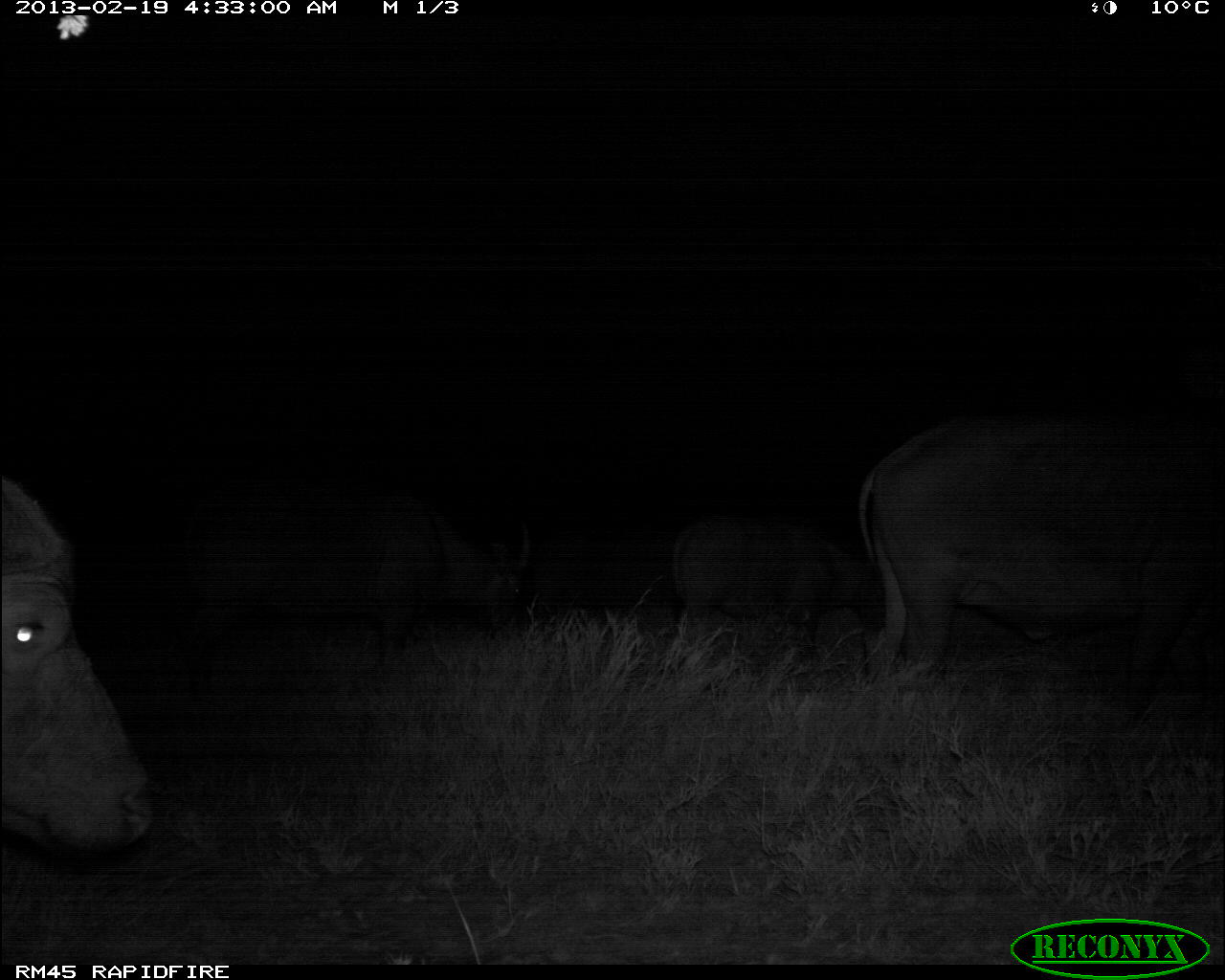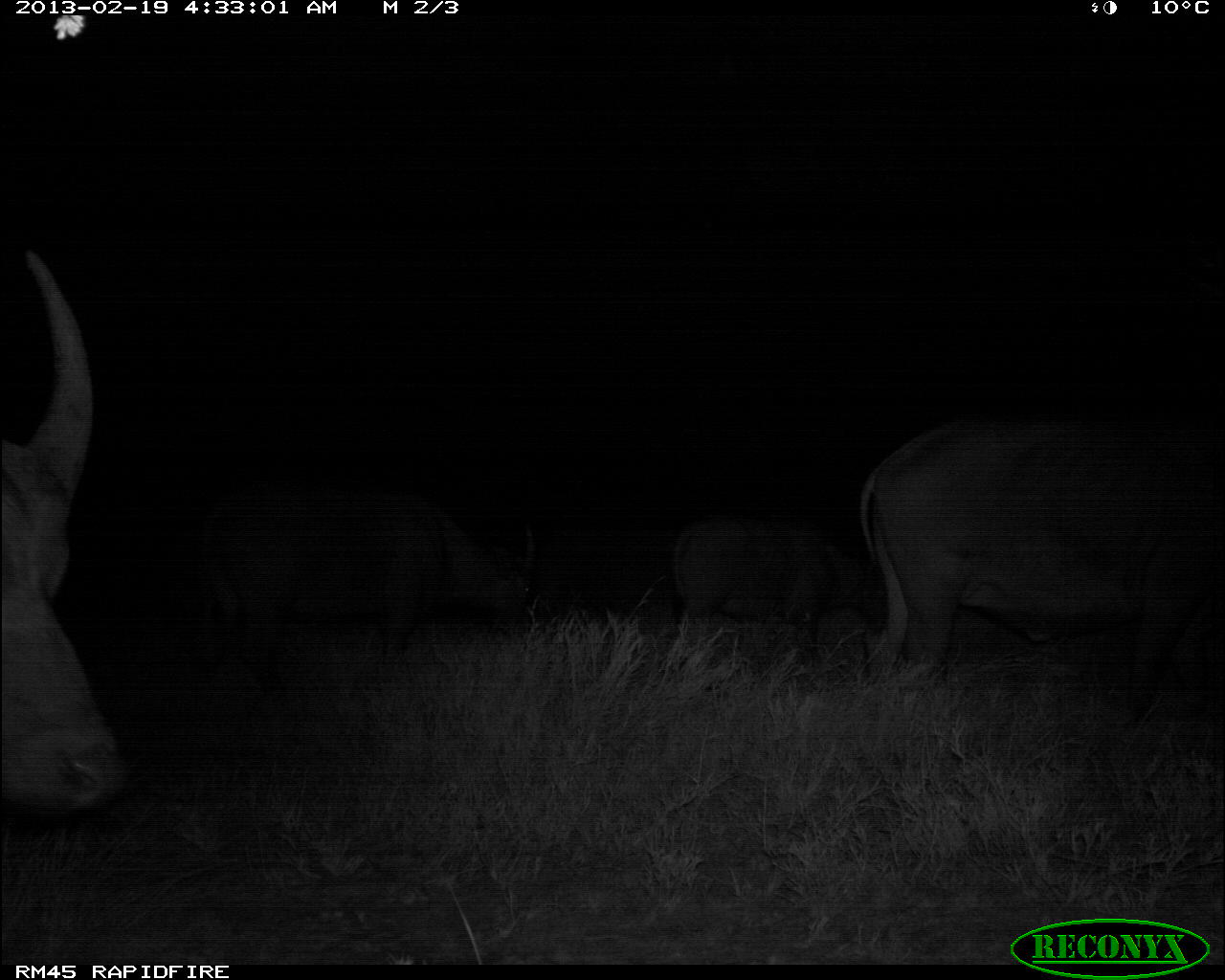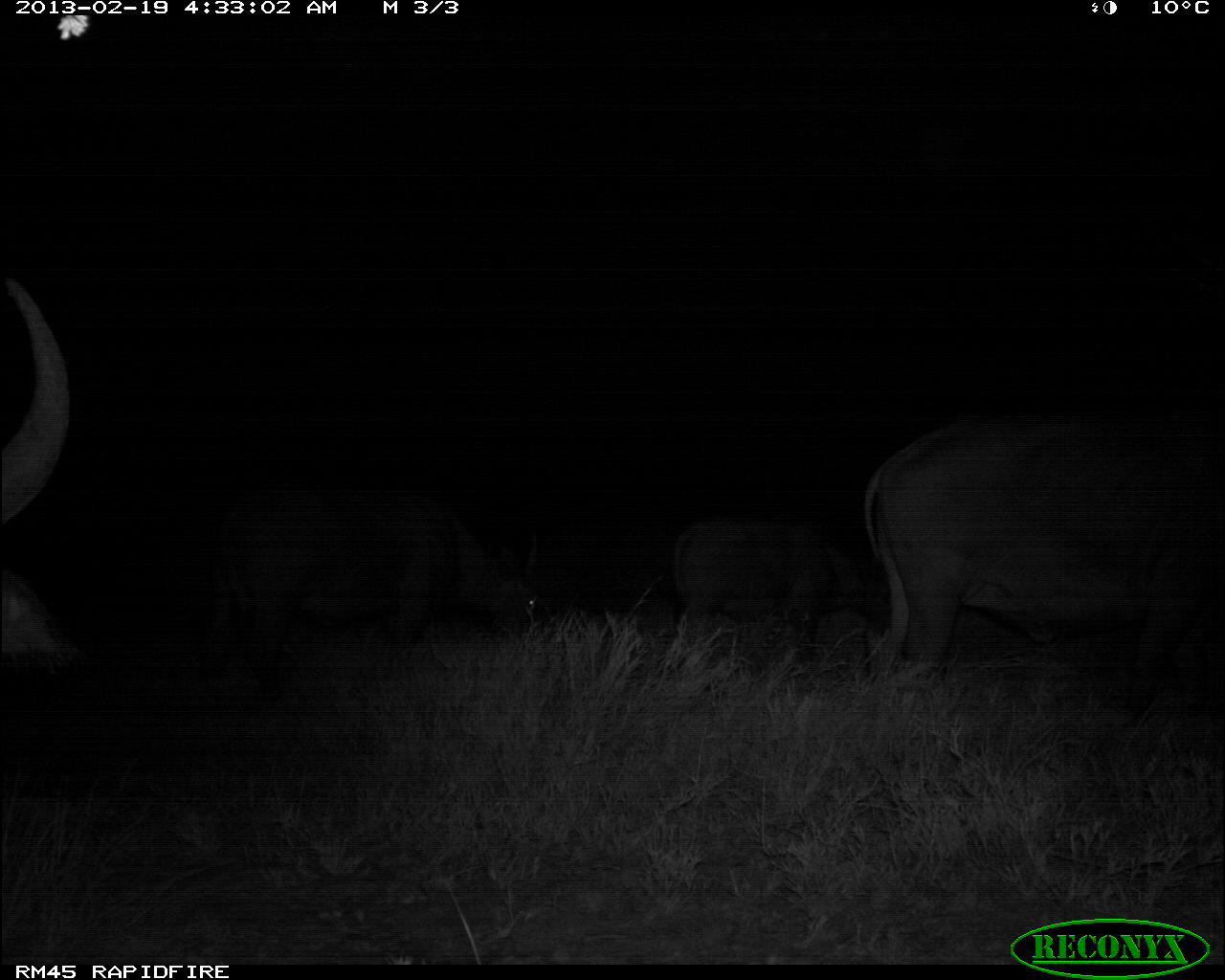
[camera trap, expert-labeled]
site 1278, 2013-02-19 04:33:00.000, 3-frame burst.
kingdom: Animalia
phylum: Chordata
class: Mammalia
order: Artiodactyla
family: Bovidae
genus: Syncerus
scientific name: Syncerus caffer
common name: african buffalo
Syncerus caffer (african buffalo), count 5.